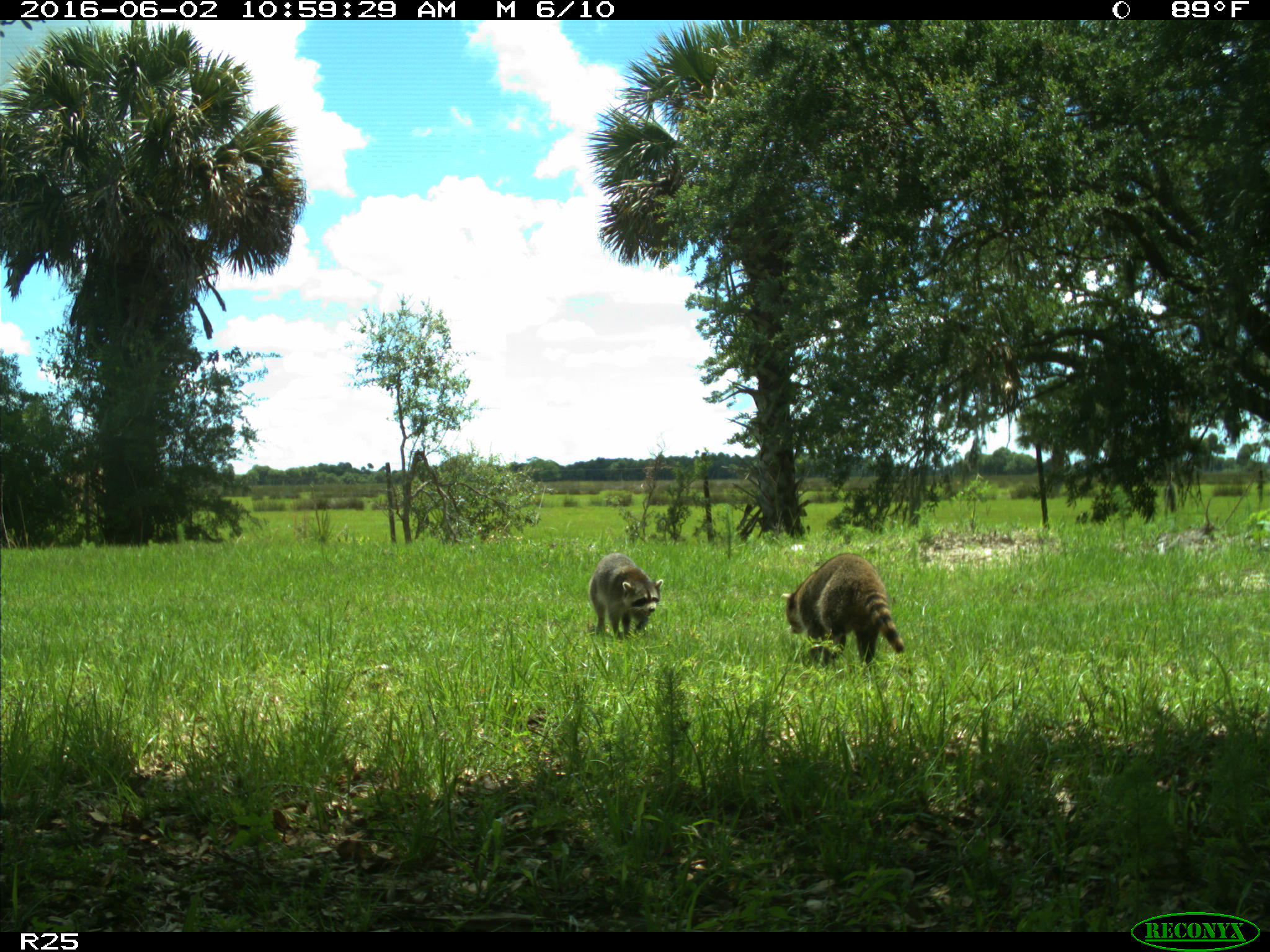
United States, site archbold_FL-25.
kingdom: Animalia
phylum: Chordata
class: Mammalia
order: Carnivora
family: Procyonidae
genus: Procyon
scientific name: Procyon lotor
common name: common raccoon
Procyon lotor (common raccoon).